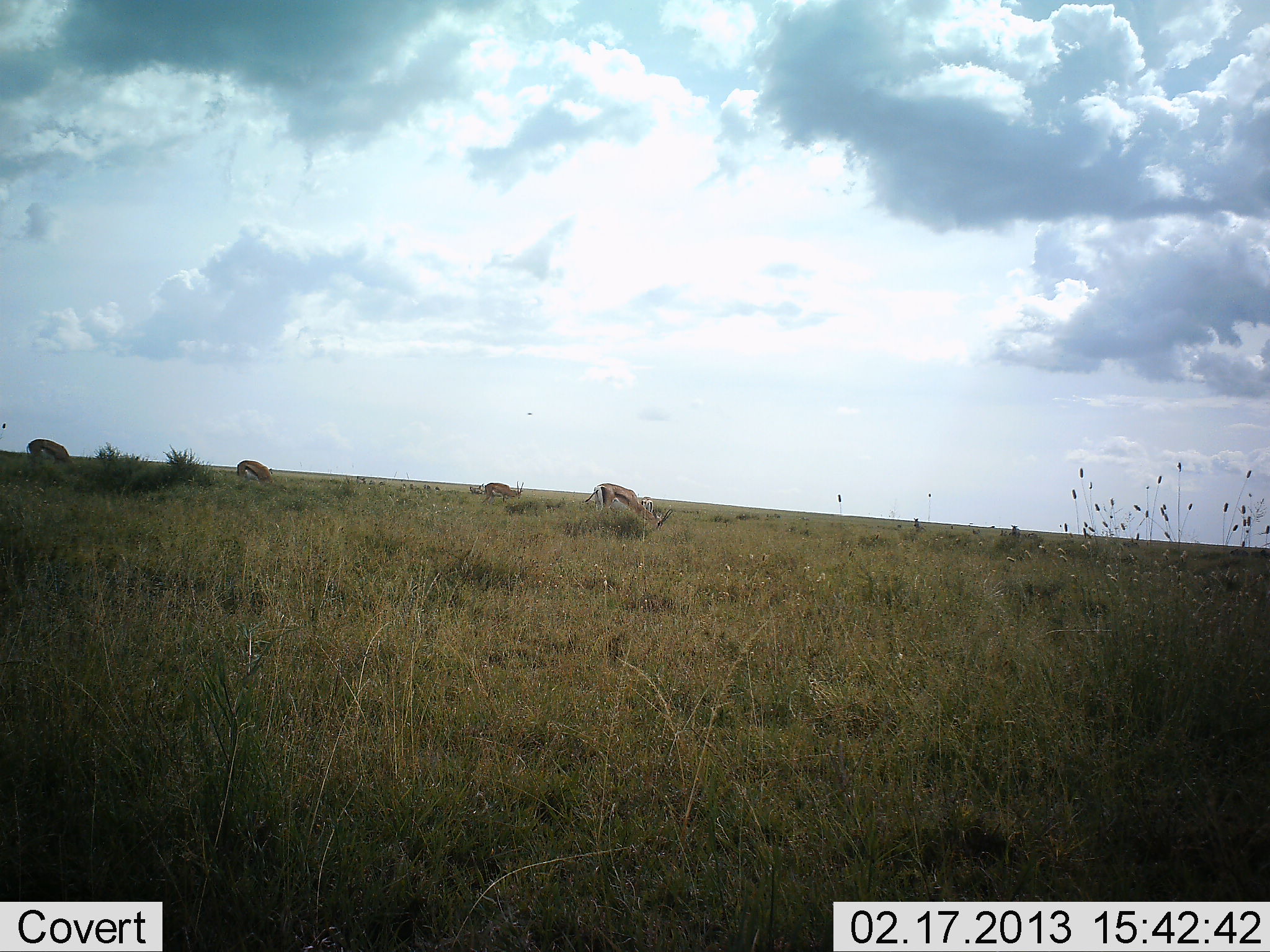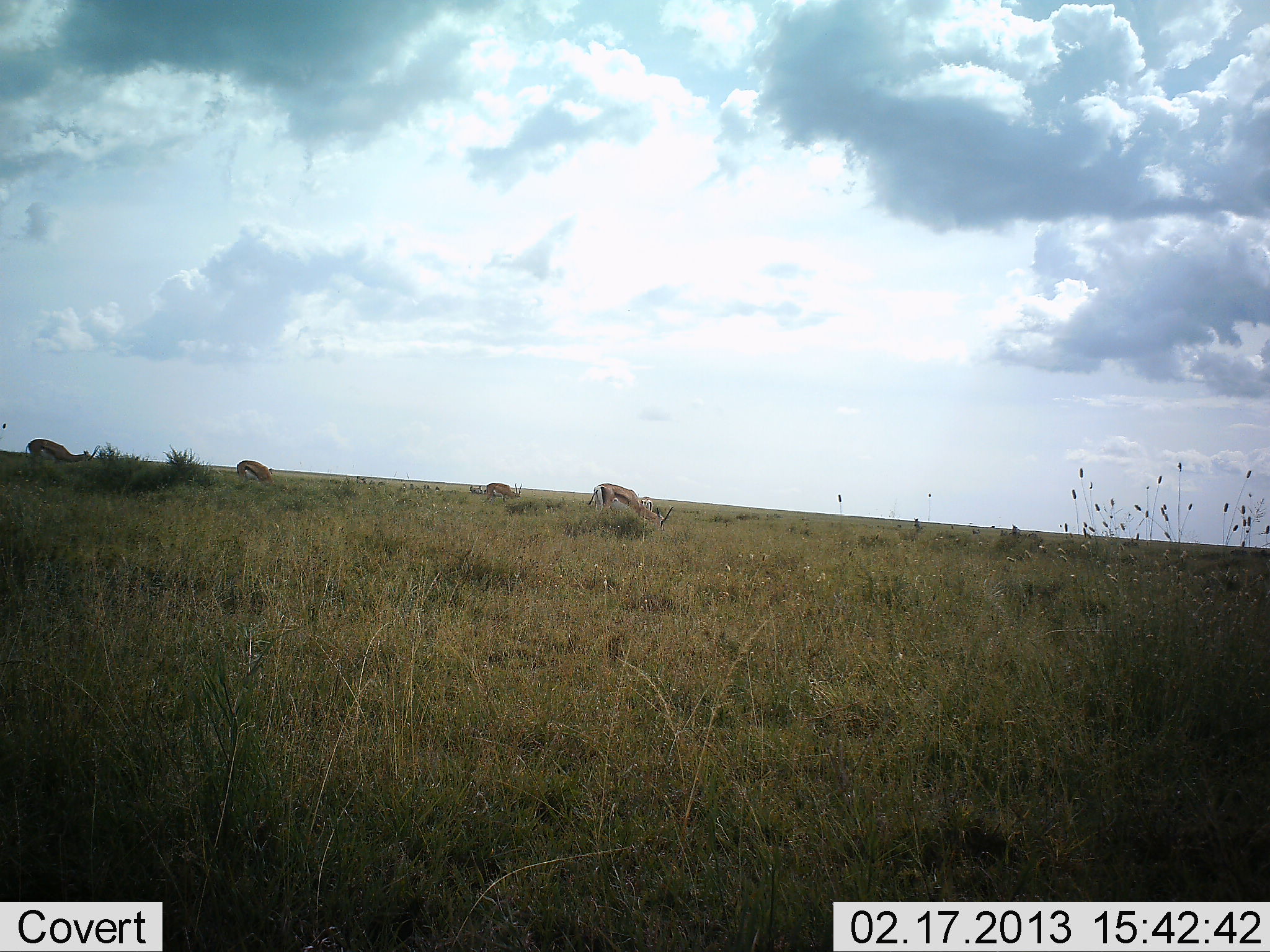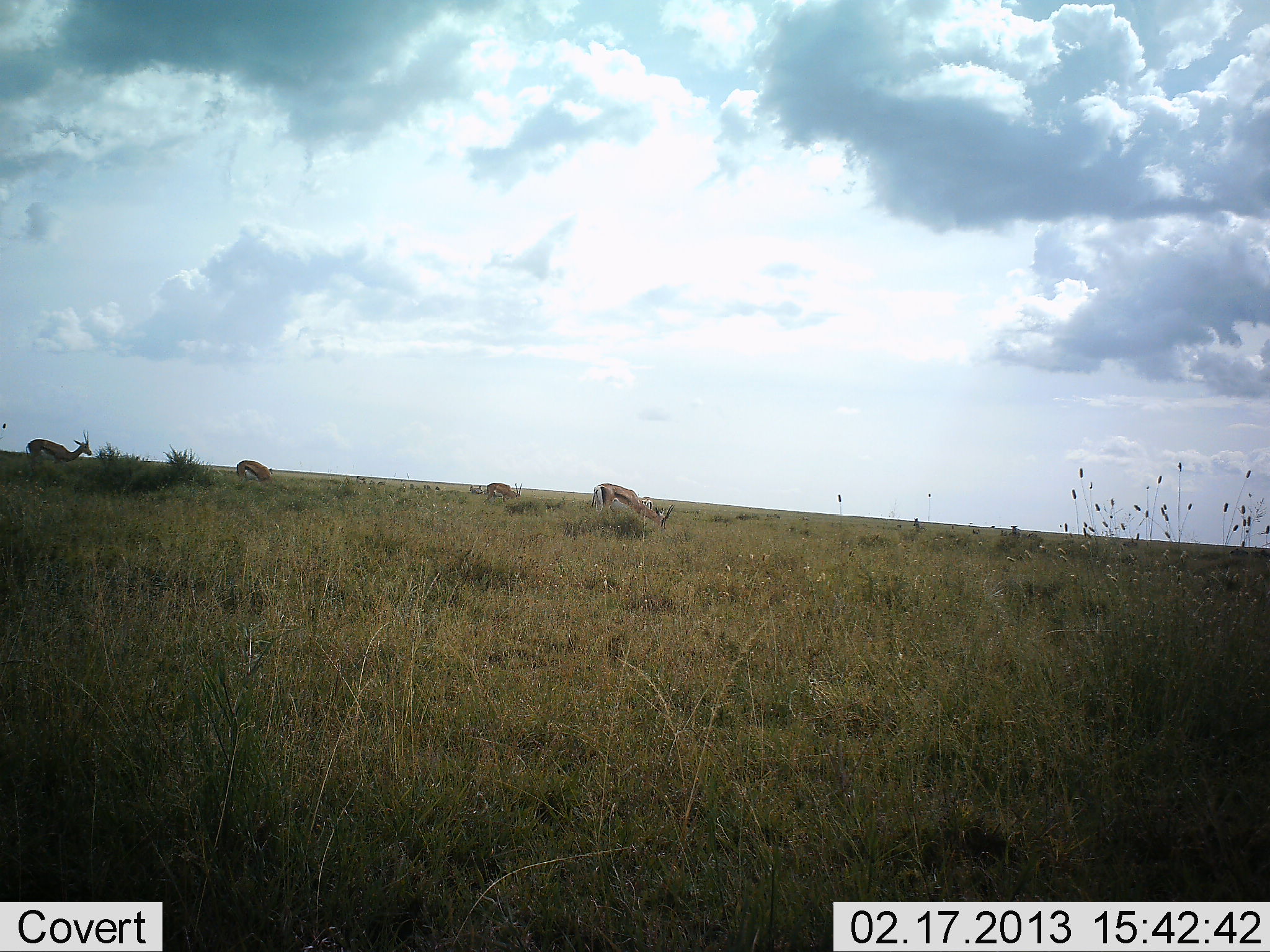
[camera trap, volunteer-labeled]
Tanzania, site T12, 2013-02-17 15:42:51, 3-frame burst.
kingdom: Animalia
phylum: Chordata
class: Mammalia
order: Artiodactyla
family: Bovidae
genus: Eudorcas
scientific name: Eudorcas thomsonii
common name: thomson's gazelle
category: gazellethomsons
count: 4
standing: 28%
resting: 0%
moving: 6%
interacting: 0%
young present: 0%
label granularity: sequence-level